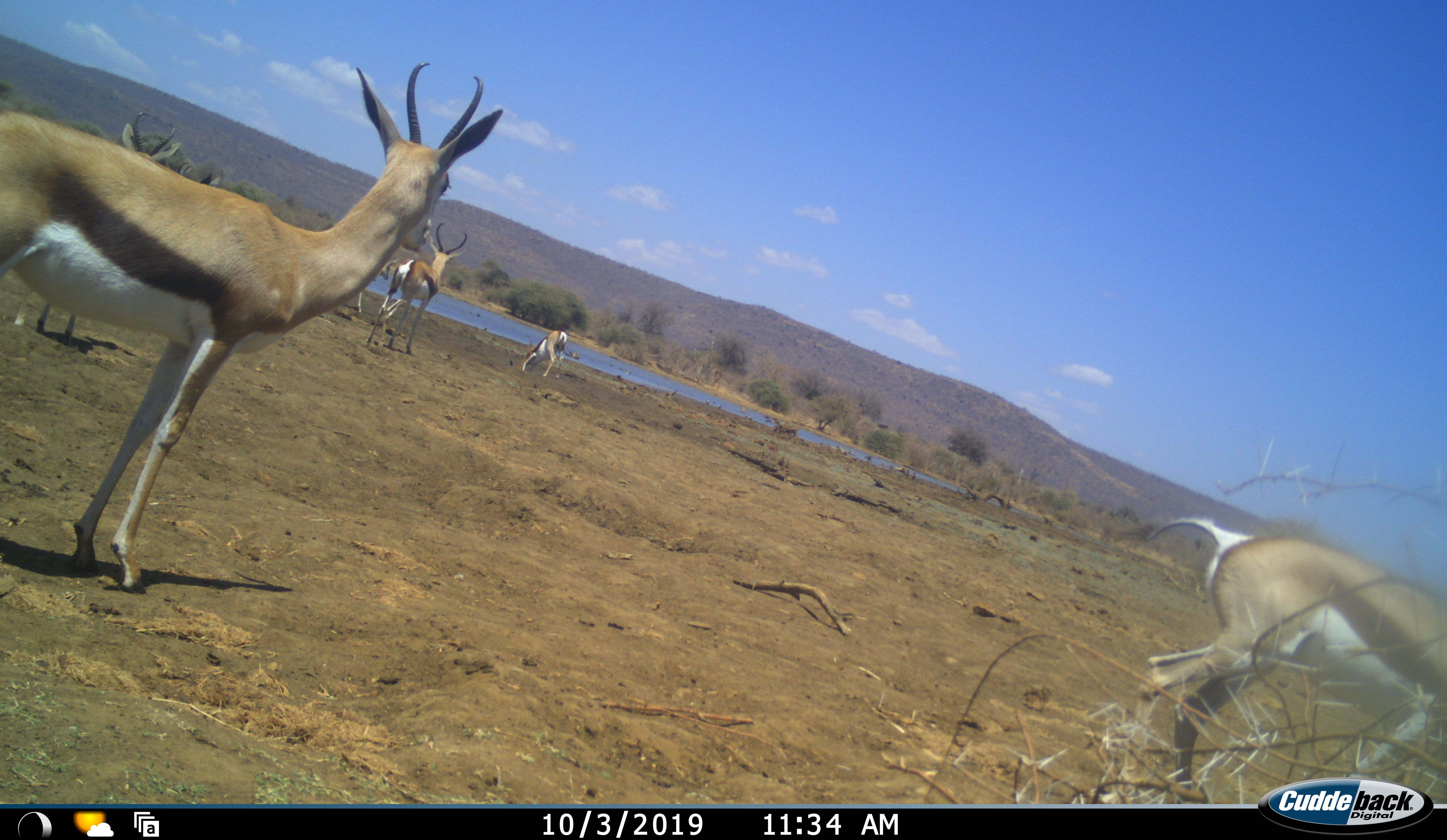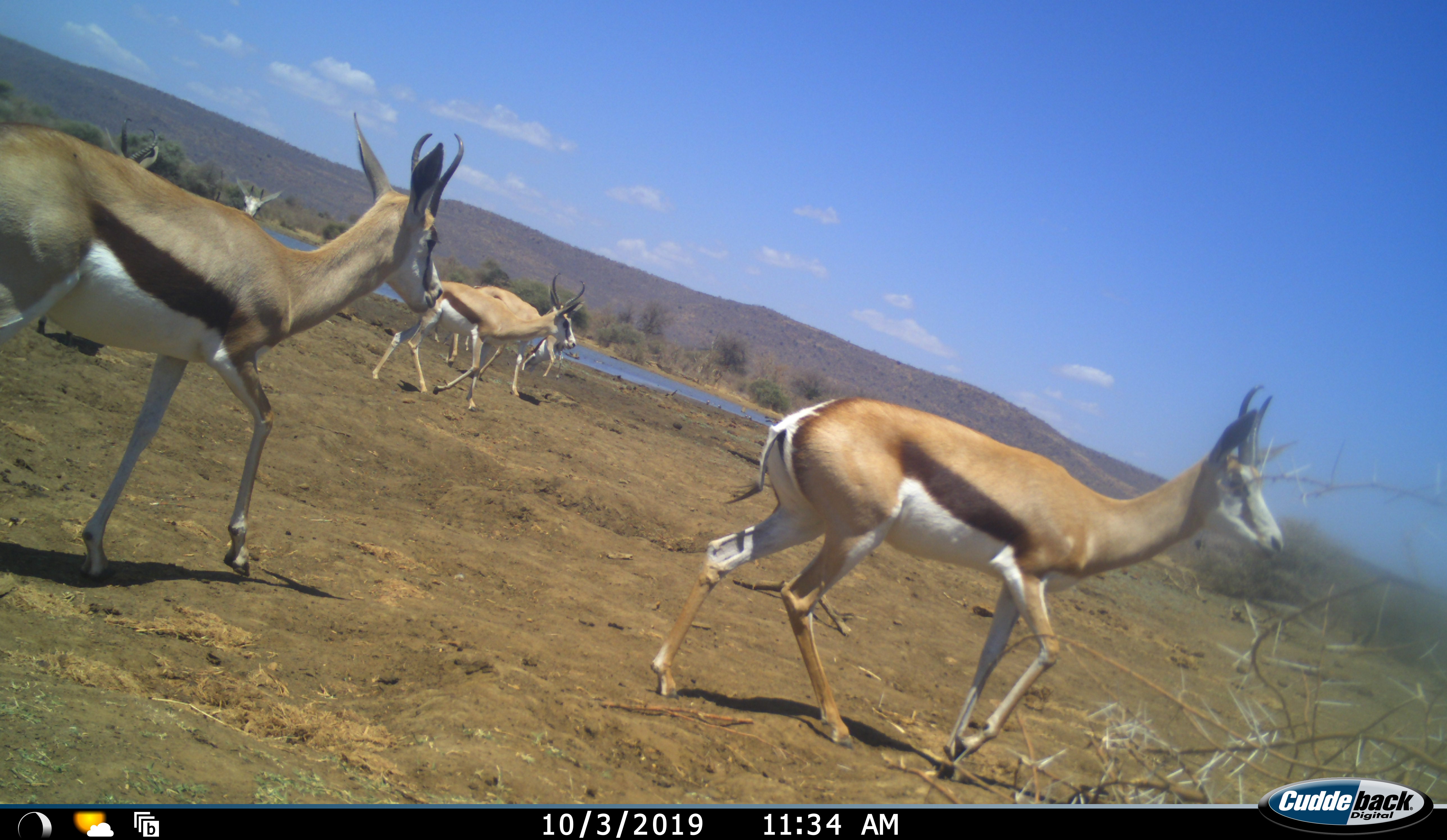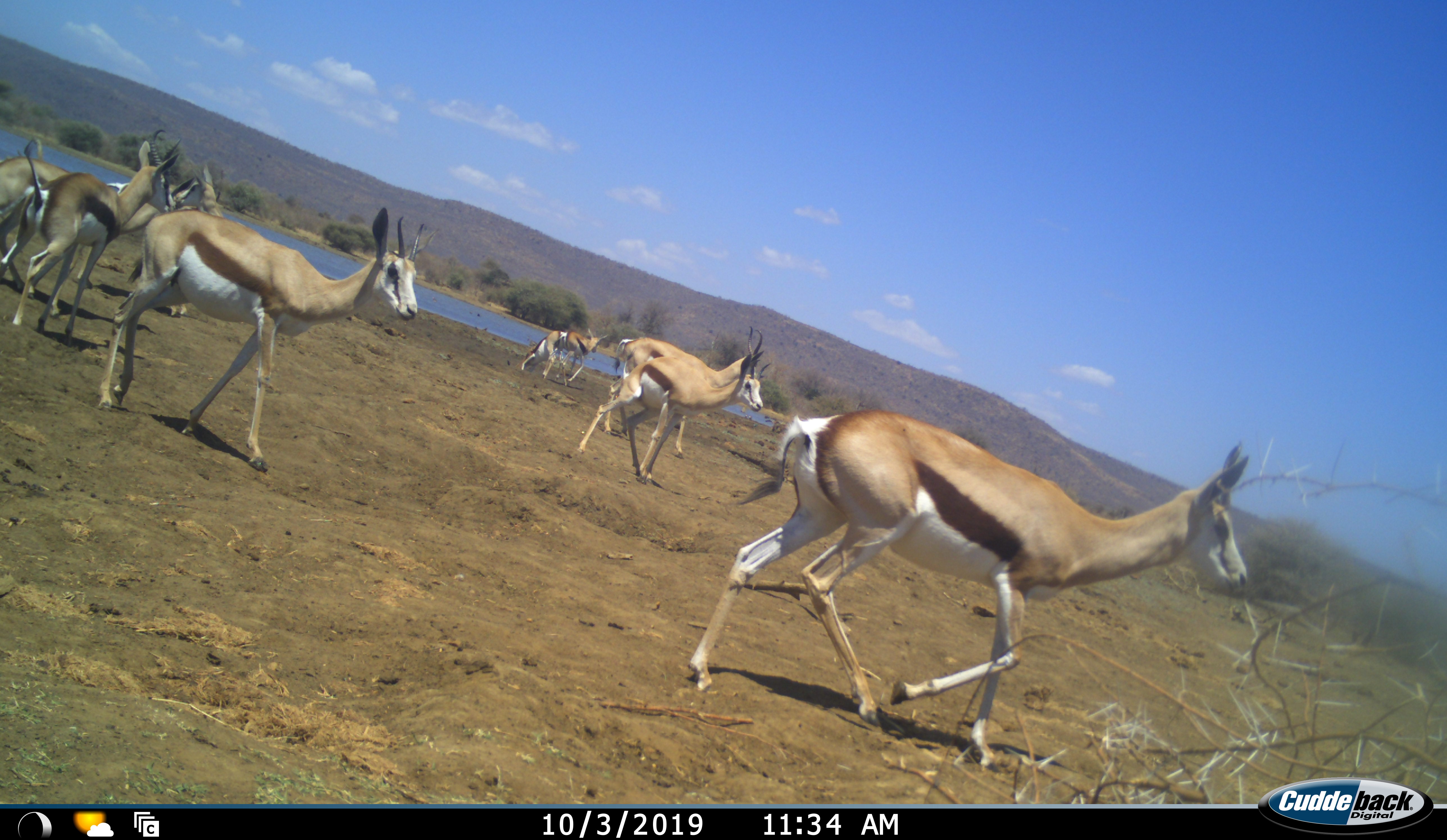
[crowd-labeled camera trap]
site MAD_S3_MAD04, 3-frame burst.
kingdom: Animalia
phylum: Chordata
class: Mammalia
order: Artiodactyla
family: Bovidae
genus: Antidorcas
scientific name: Antidorcas marsupialis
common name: springbok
Springbok (Antidorcas marsupialis), count 9. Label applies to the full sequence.